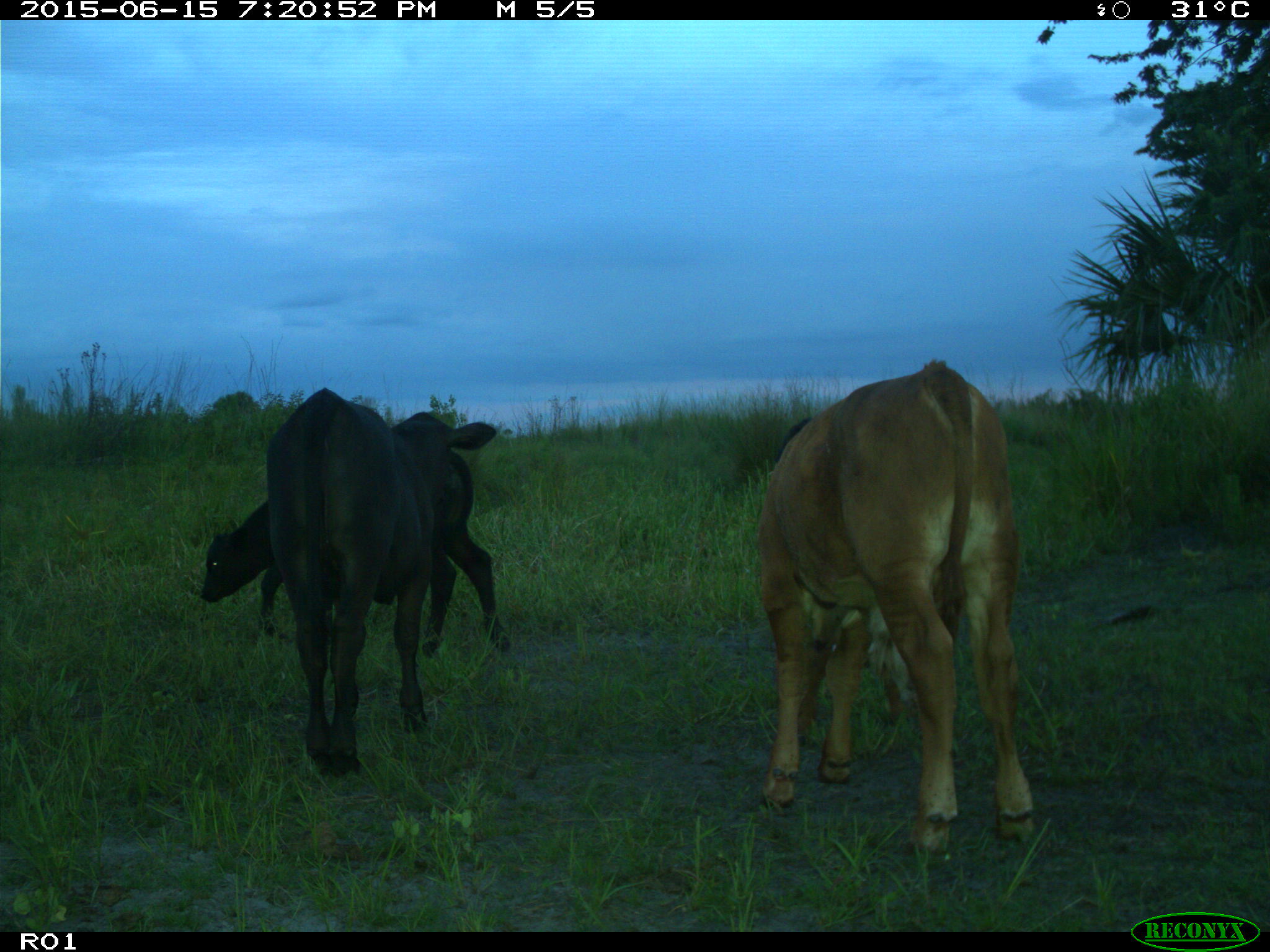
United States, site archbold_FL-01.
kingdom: Animalia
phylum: Chordata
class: Mammalia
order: Artiodactyla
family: Bovidae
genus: Bos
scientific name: Bos taurus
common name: domestic cow